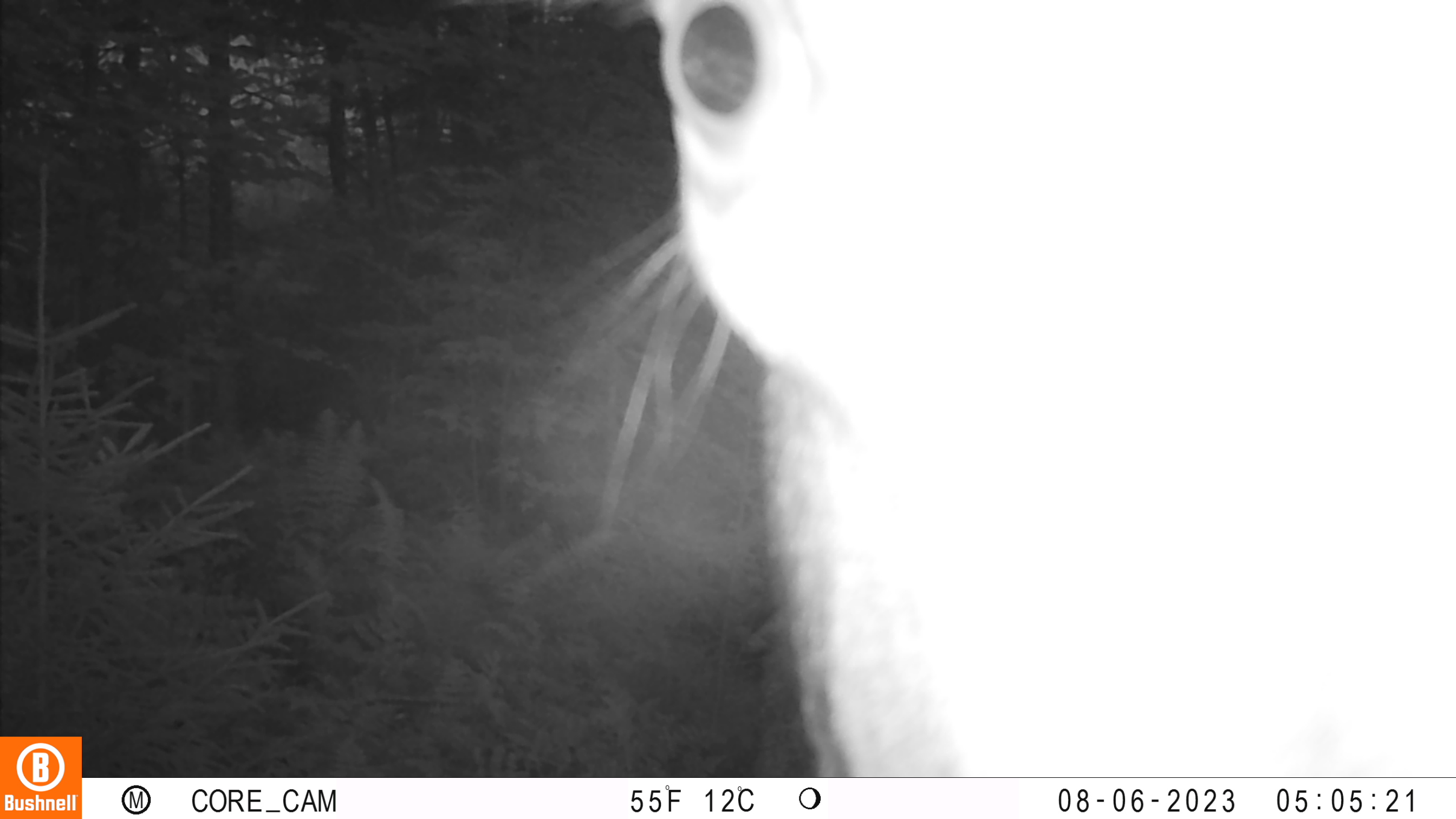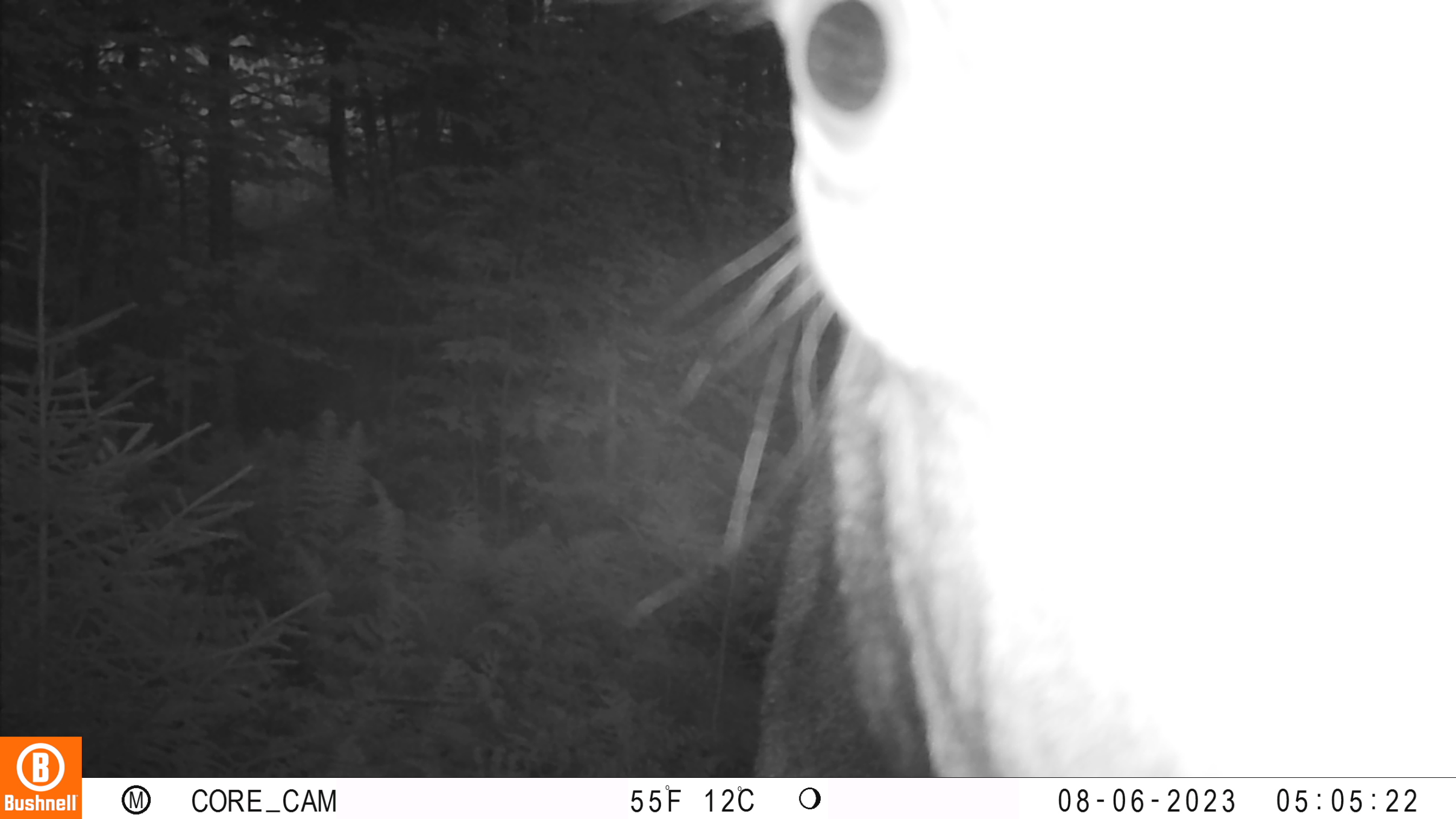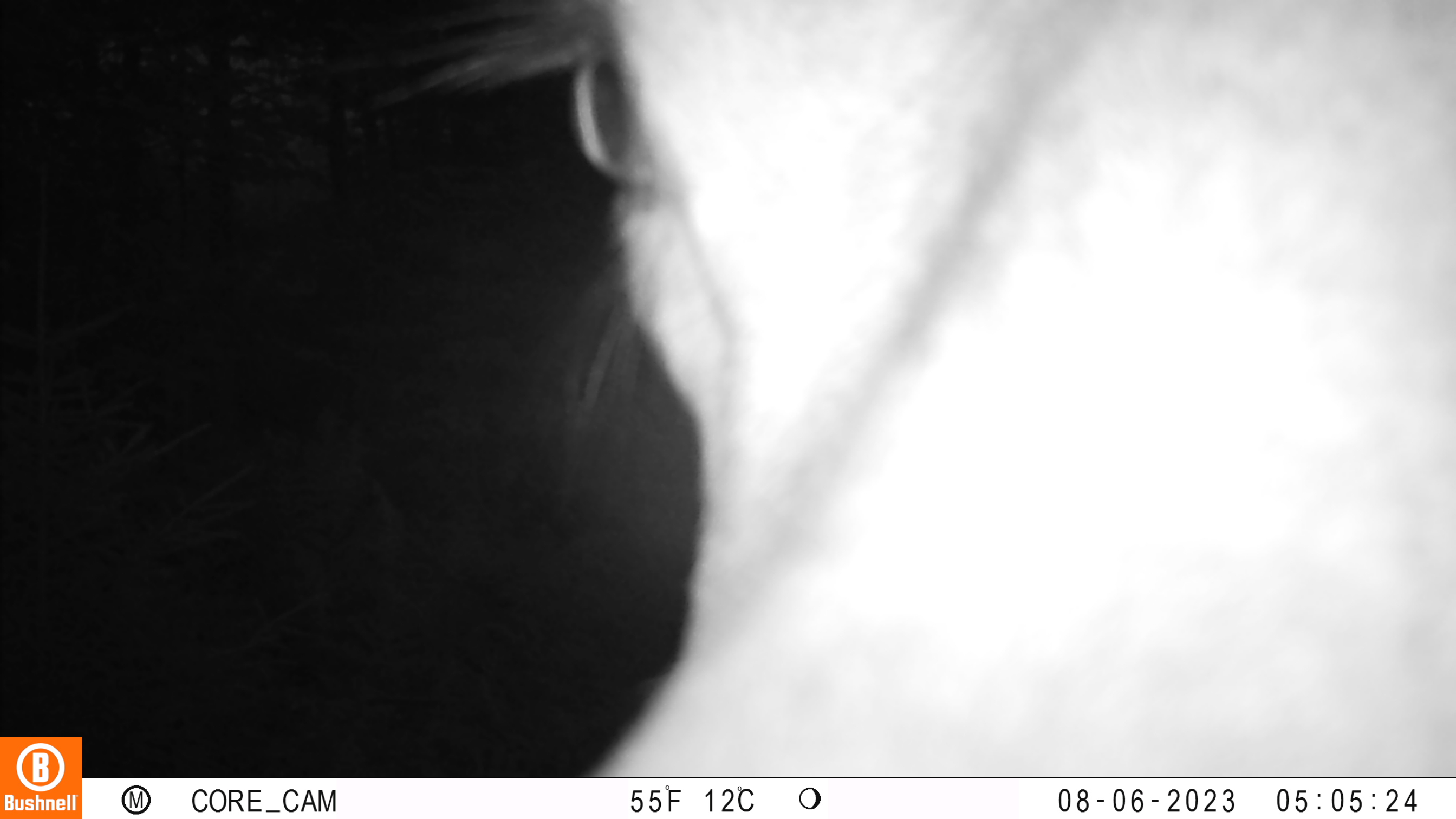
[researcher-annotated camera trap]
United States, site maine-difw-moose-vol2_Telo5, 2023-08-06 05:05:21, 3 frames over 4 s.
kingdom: Animalia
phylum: Chordata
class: Mammalia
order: Artiodactyla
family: Cervidae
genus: Alces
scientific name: Alces alces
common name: moose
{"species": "moose (Alces alces)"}